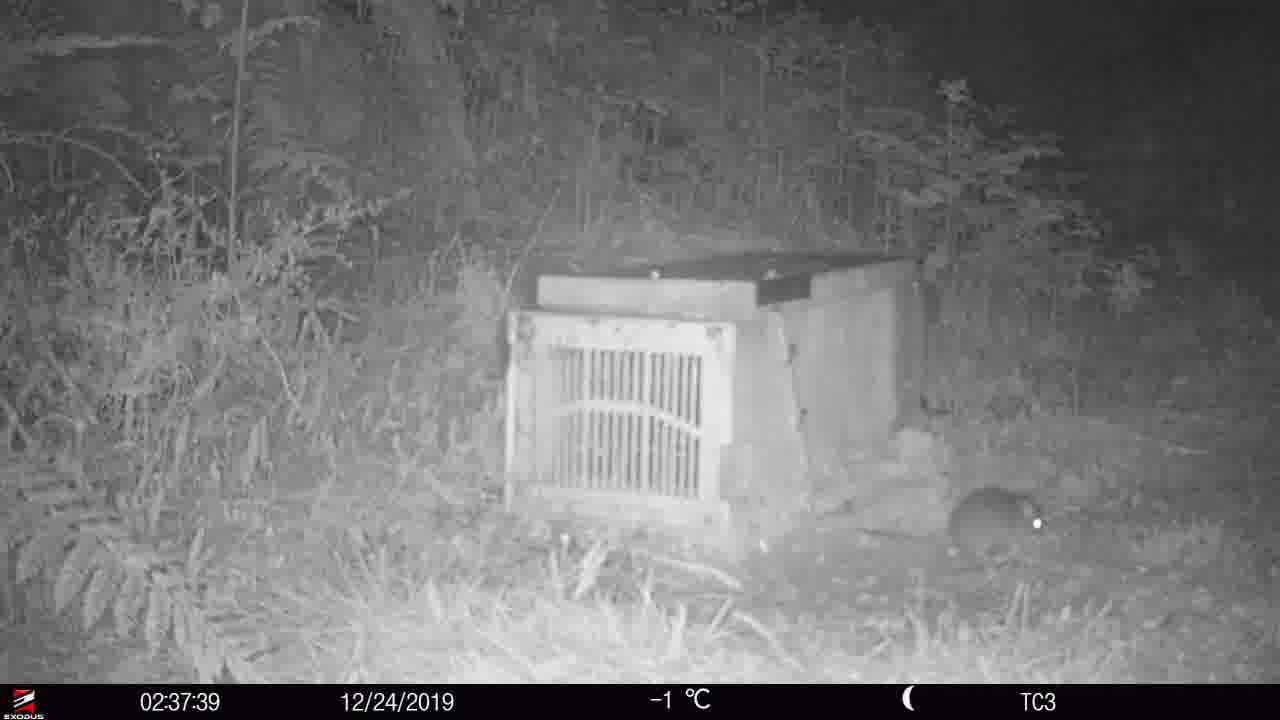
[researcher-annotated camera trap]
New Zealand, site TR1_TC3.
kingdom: Animalia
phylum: Chordata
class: Mammalia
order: Rodentia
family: Muridae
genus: Rattus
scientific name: Rattus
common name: rat